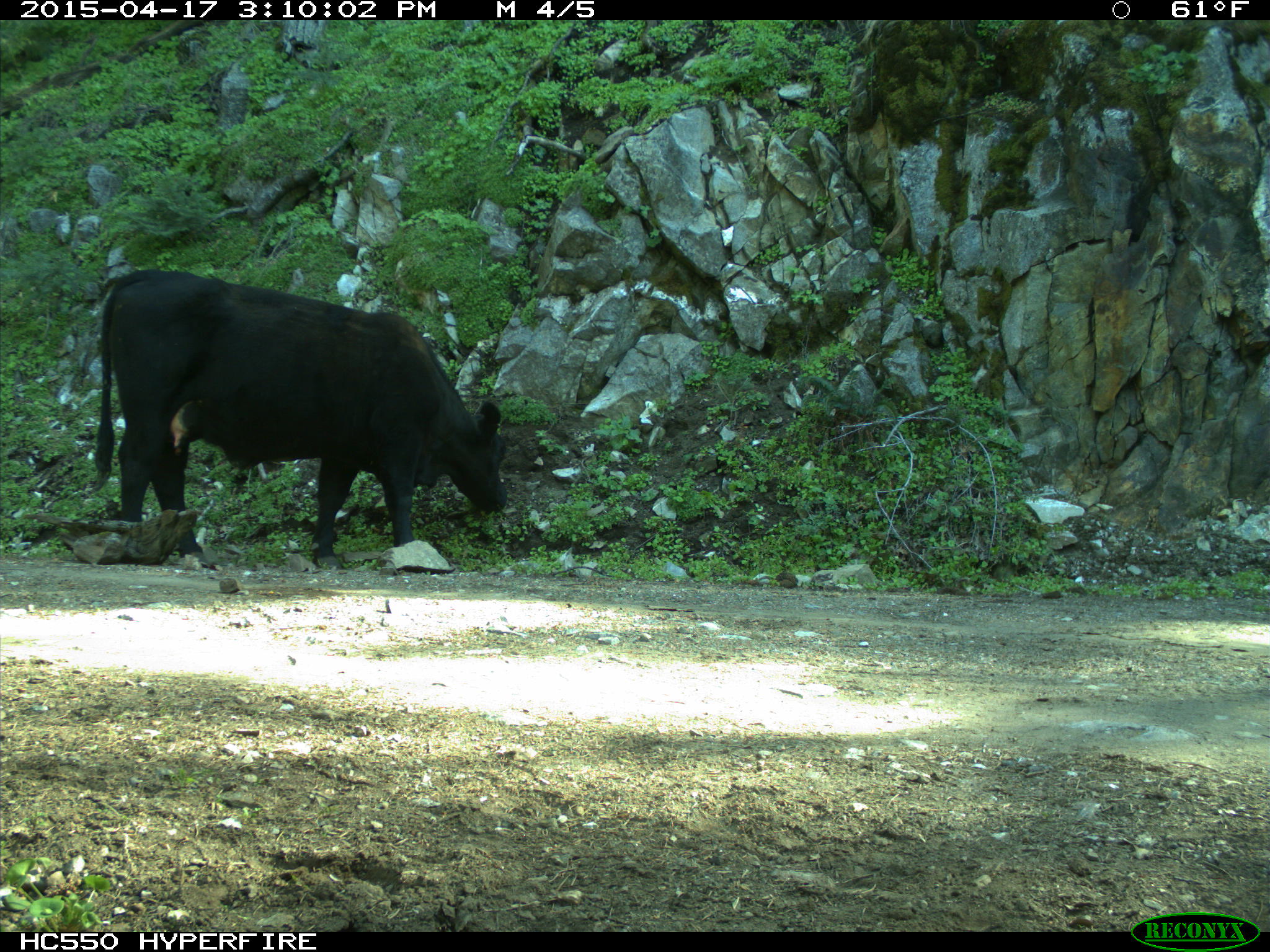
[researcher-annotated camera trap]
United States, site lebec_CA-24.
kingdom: Animalia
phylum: Chordata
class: Mammalia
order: Artiodactyla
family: Bovidae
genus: Bos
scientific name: Bos taurus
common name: domestic cow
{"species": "Bos taurus (domestic cow)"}